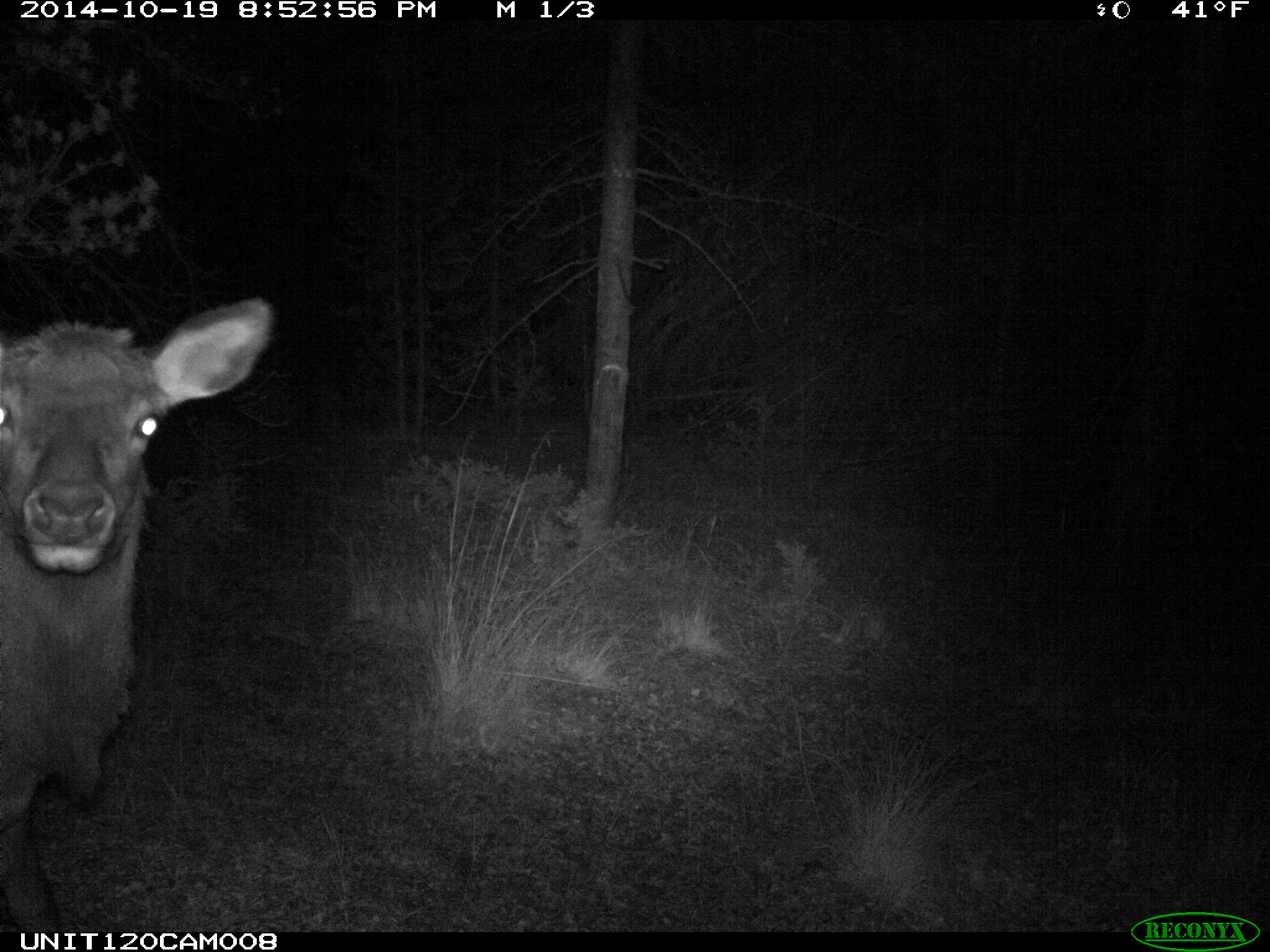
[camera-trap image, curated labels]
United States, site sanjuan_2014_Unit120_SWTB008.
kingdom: Animalia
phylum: Chordata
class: Mammalia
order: Artiodactyla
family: Cervidae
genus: Cervus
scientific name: Cervus elaphus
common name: red deer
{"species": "Cervus elaphus (red deer)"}